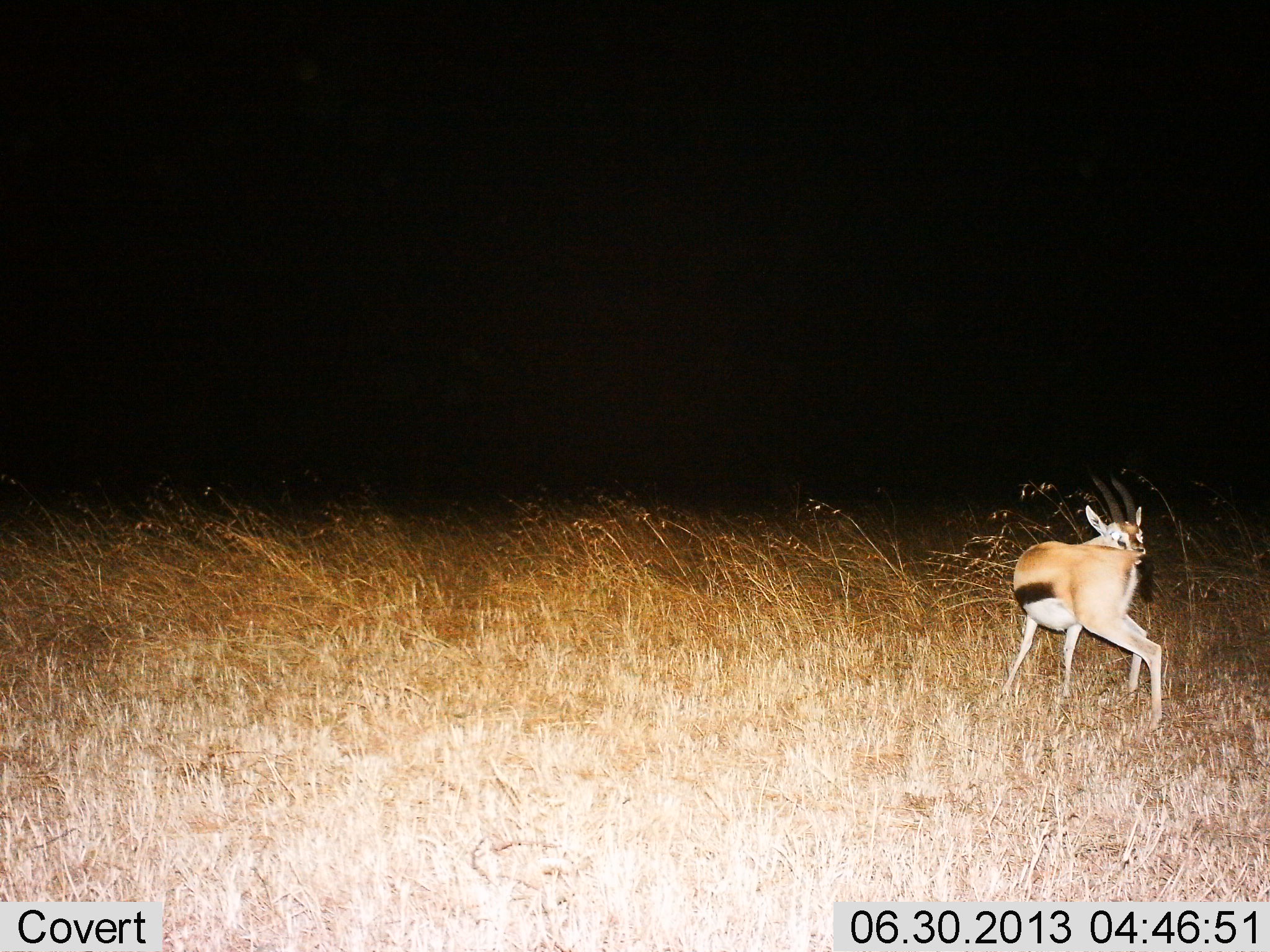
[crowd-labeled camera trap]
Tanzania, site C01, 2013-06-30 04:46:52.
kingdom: Animalia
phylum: Chordata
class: Mammalia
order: Artiodactyla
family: Bovidae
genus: Eudorcas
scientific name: Eudorcas thomsonii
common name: thomson's gazelle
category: gazellethomsons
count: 1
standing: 100%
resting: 0%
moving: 0%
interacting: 10%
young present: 10%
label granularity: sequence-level